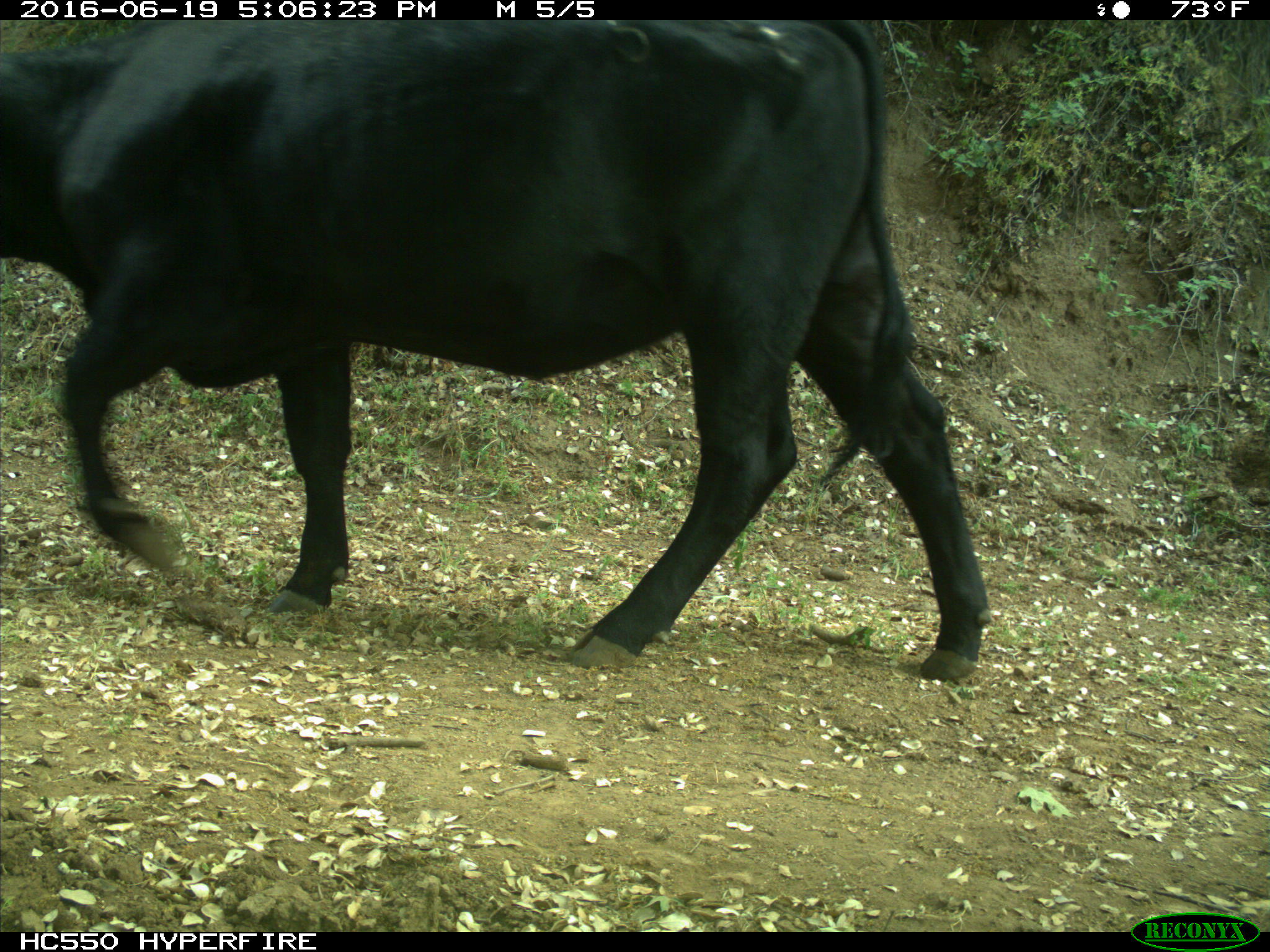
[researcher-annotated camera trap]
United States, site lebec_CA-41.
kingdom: Animalia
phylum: Chordata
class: Mammalia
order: Artiodactyla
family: Bovidae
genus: Bos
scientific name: Bos taurus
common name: domestic cow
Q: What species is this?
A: Bos taurus (domestic cow).